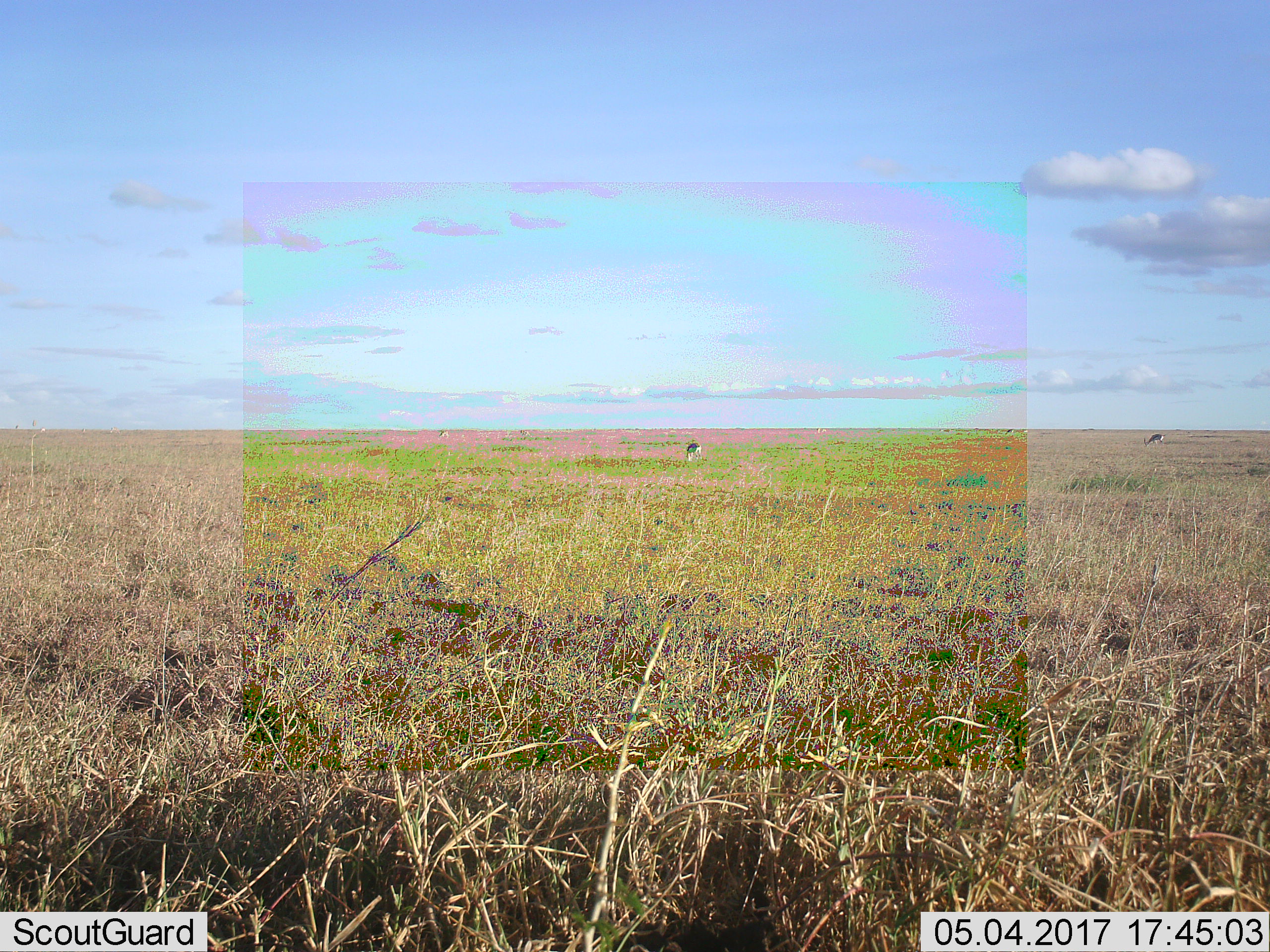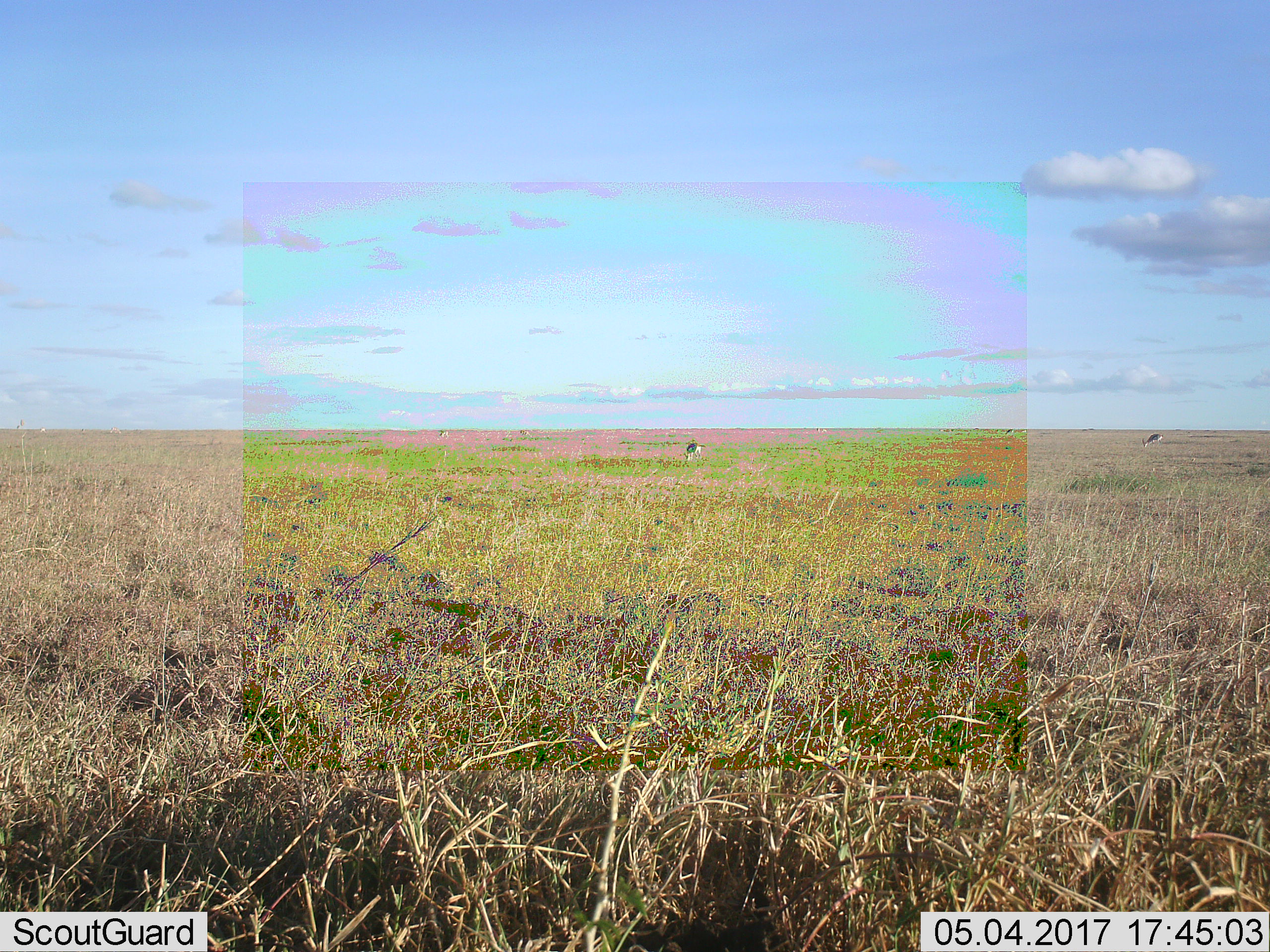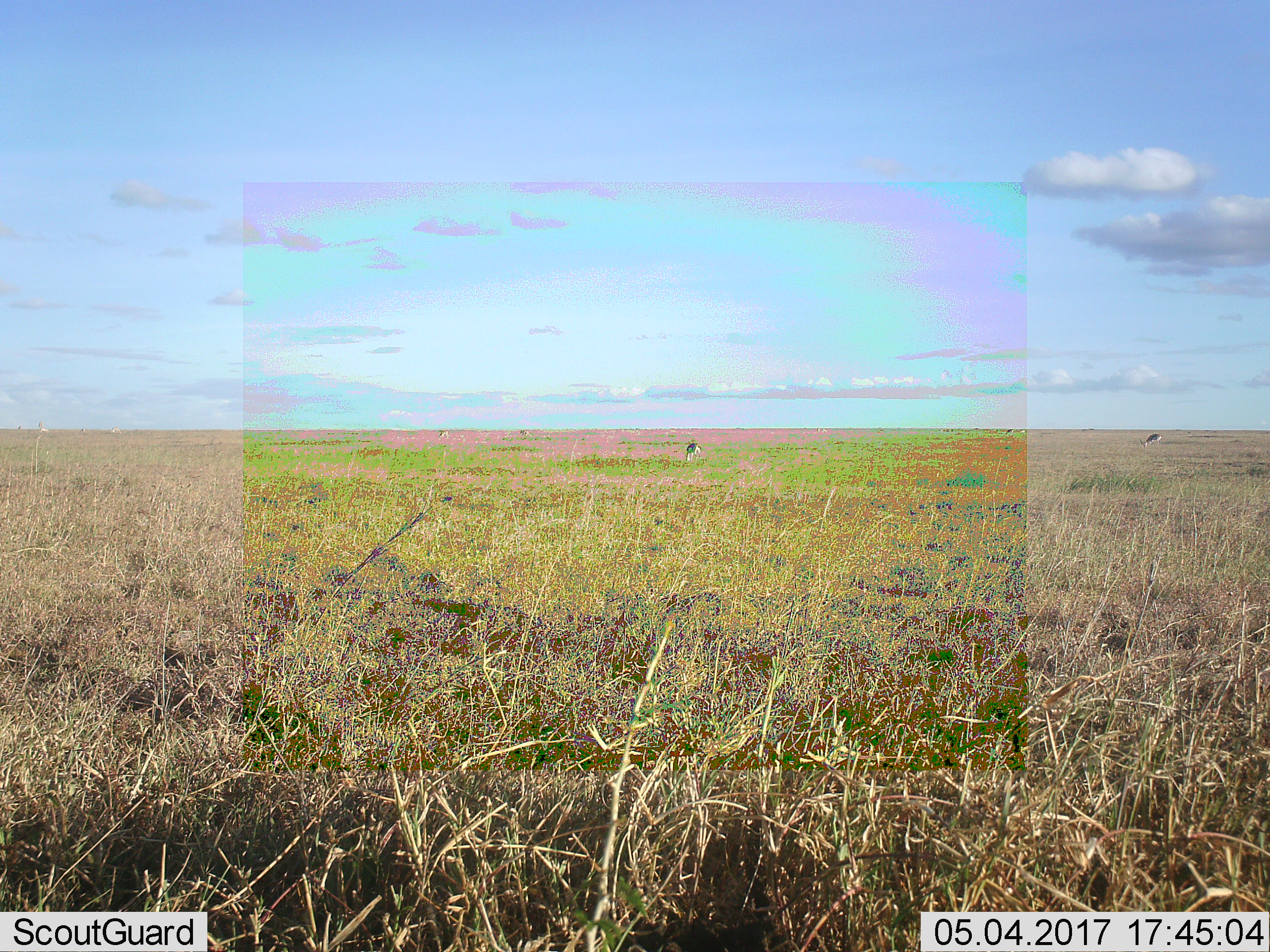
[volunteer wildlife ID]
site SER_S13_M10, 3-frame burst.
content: unidentified animal